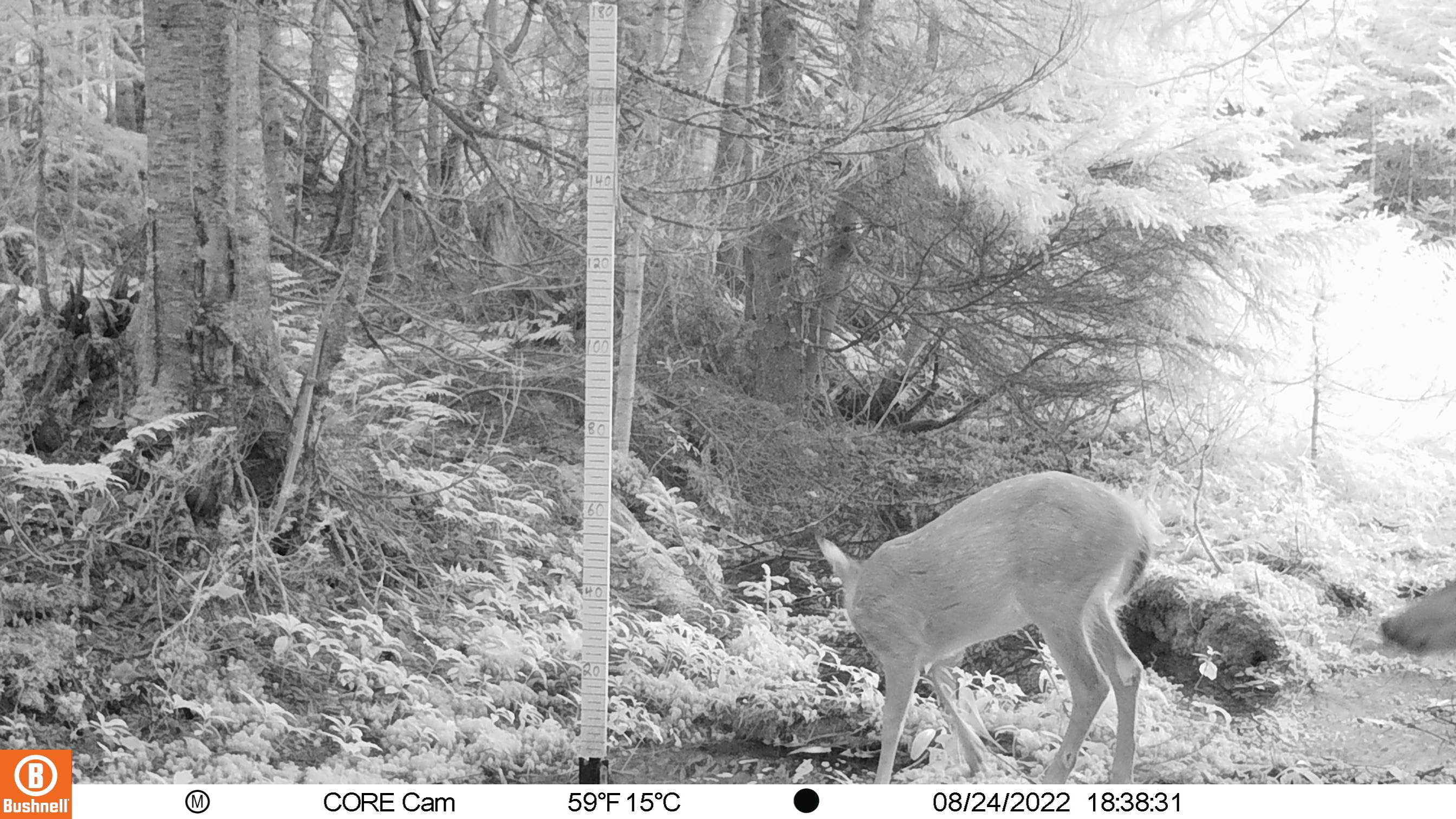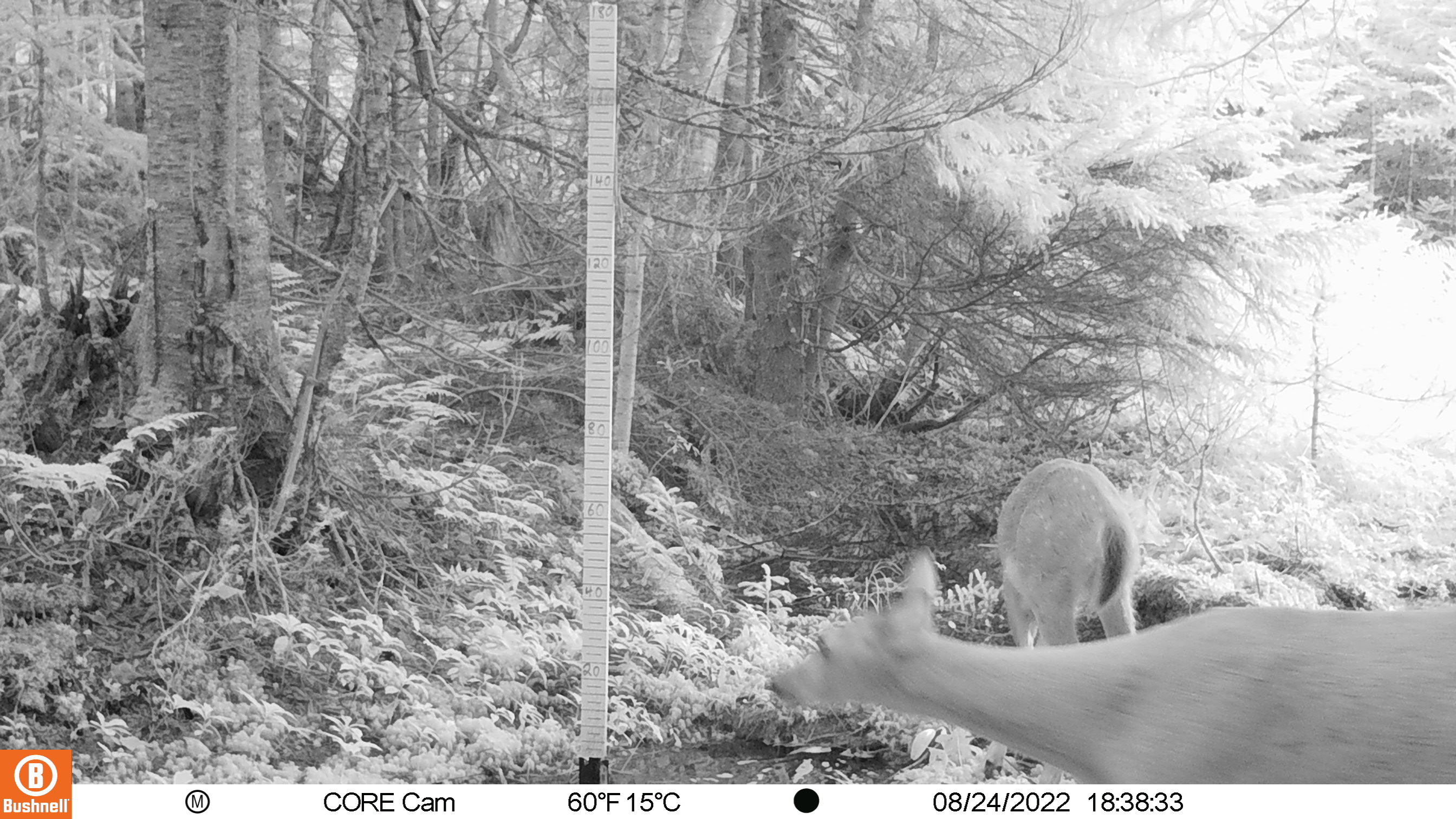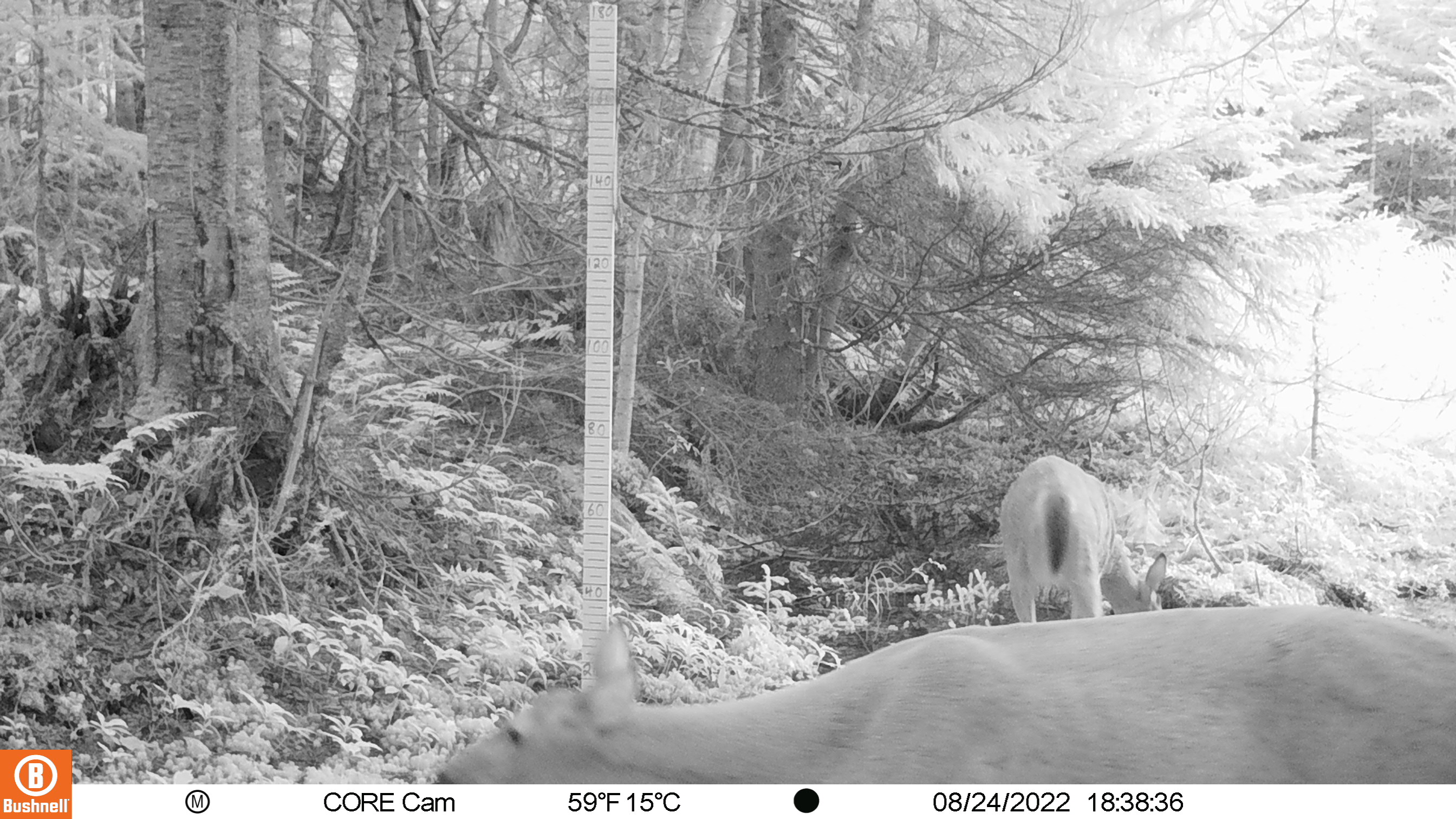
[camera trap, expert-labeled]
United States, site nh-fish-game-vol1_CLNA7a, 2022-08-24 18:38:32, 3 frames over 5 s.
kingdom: Animalia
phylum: Chordata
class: Mammalia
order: Artiodactyla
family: Cervidae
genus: Odocoileus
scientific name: Odocoileus virginianus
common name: white-tailed deer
White-tailed deer (Odocoileus virginianus).